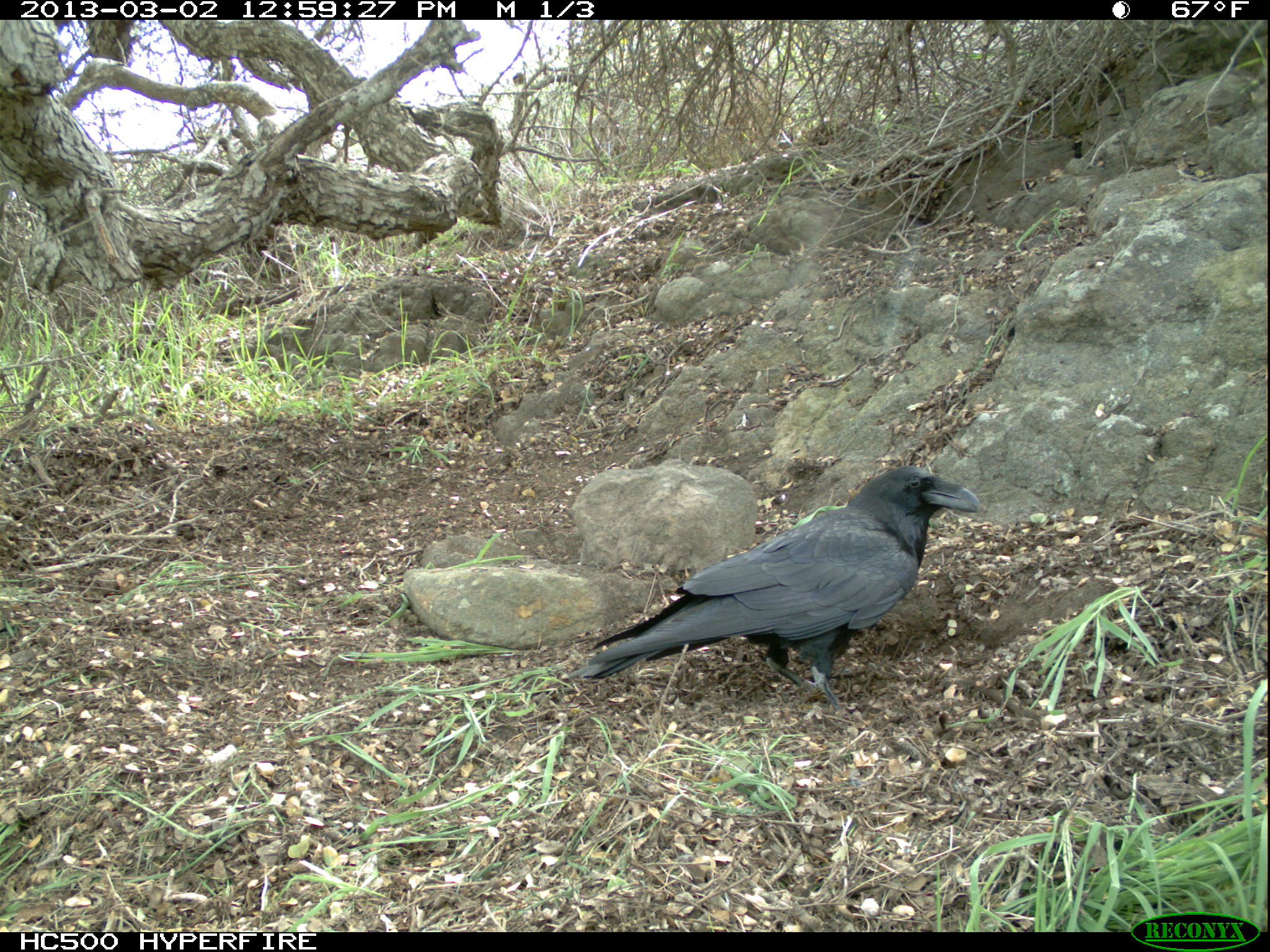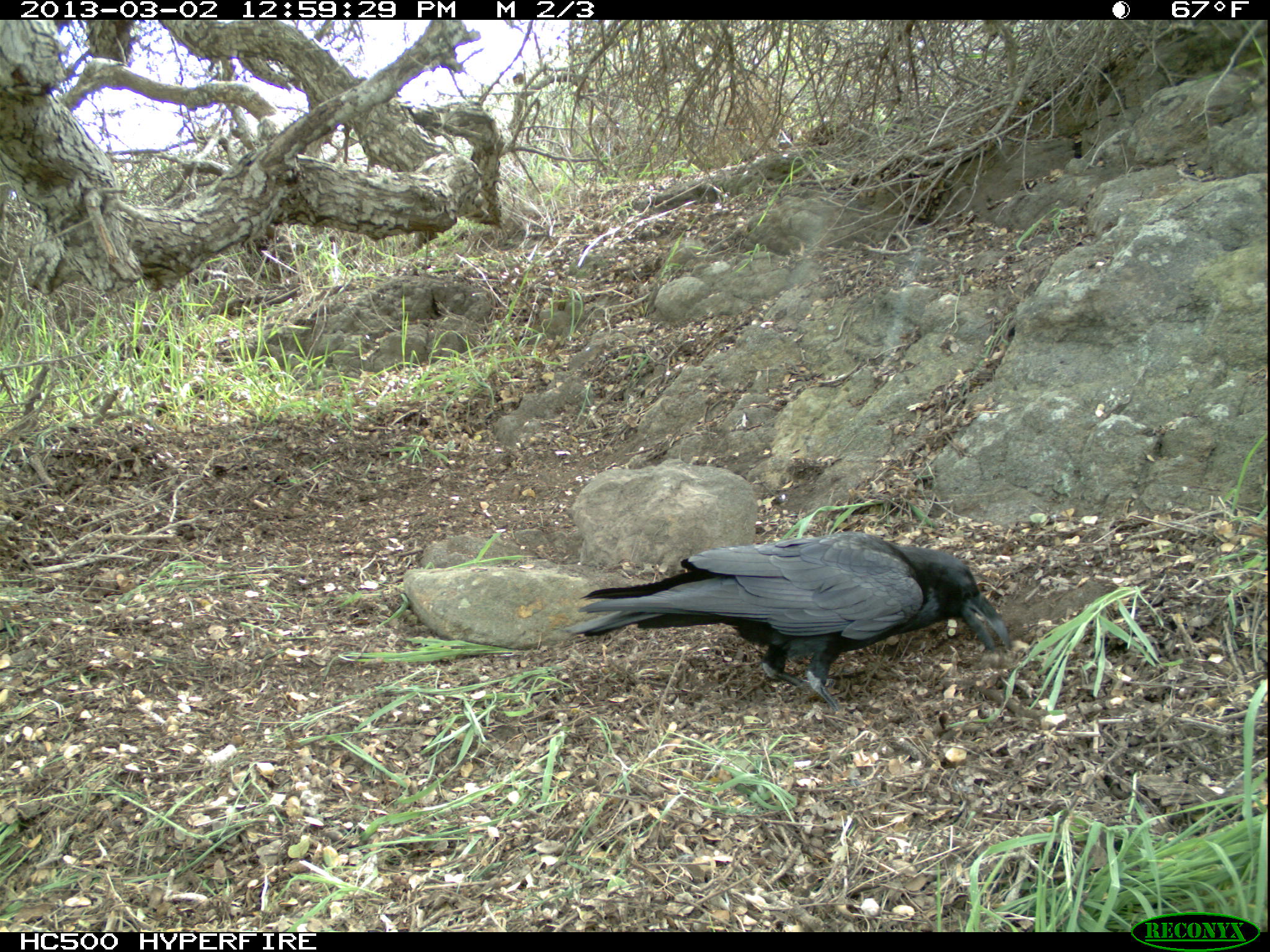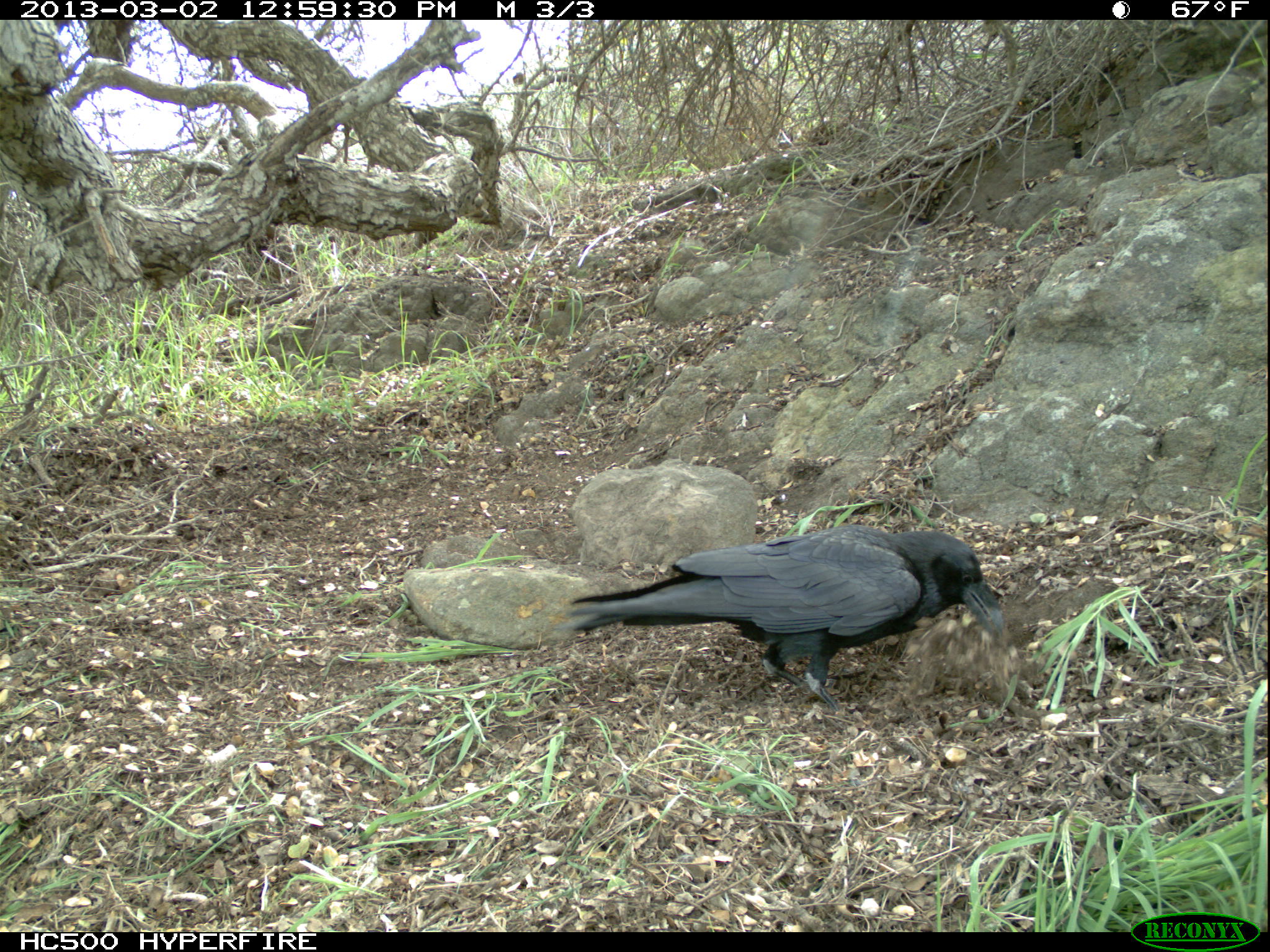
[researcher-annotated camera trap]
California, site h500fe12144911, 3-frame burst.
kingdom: Animalia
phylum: Chordata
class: Aves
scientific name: Aves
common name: bird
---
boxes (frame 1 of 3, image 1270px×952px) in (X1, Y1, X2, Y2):
bird: (571, 465, 980, 711)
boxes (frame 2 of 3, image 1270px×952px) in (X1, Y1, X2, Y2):
bird: (562, 531, 1011, 713)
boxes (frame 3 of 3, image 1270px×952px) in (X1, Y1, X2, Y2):
bird: (553, 524, 1004, 712)